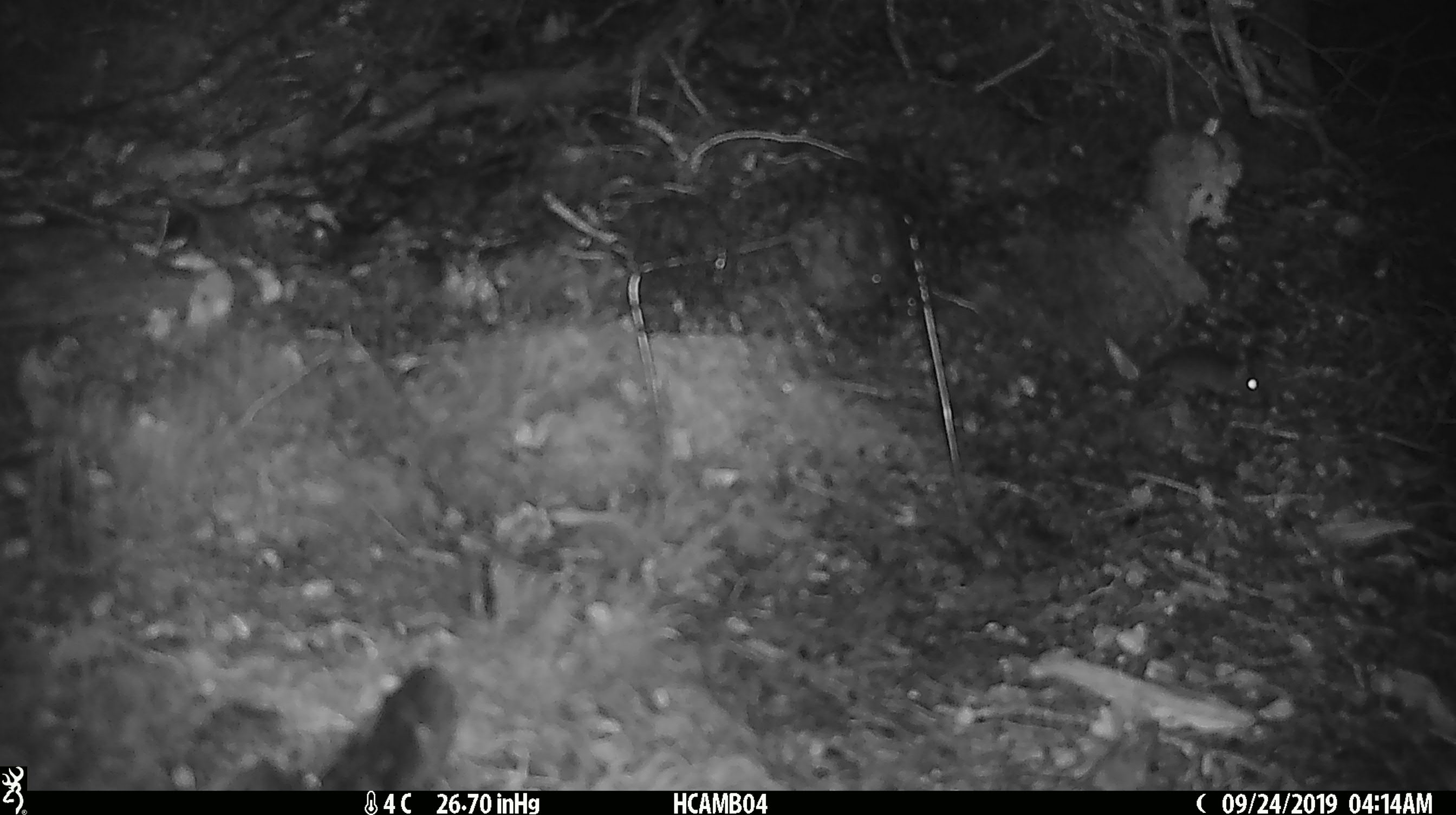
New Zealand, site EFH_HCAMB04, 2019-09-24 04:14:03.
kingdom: Animalia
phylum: Chordata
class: Mammalia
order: Rodentia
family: Muridae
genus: Mus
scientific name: Mus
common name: mouse